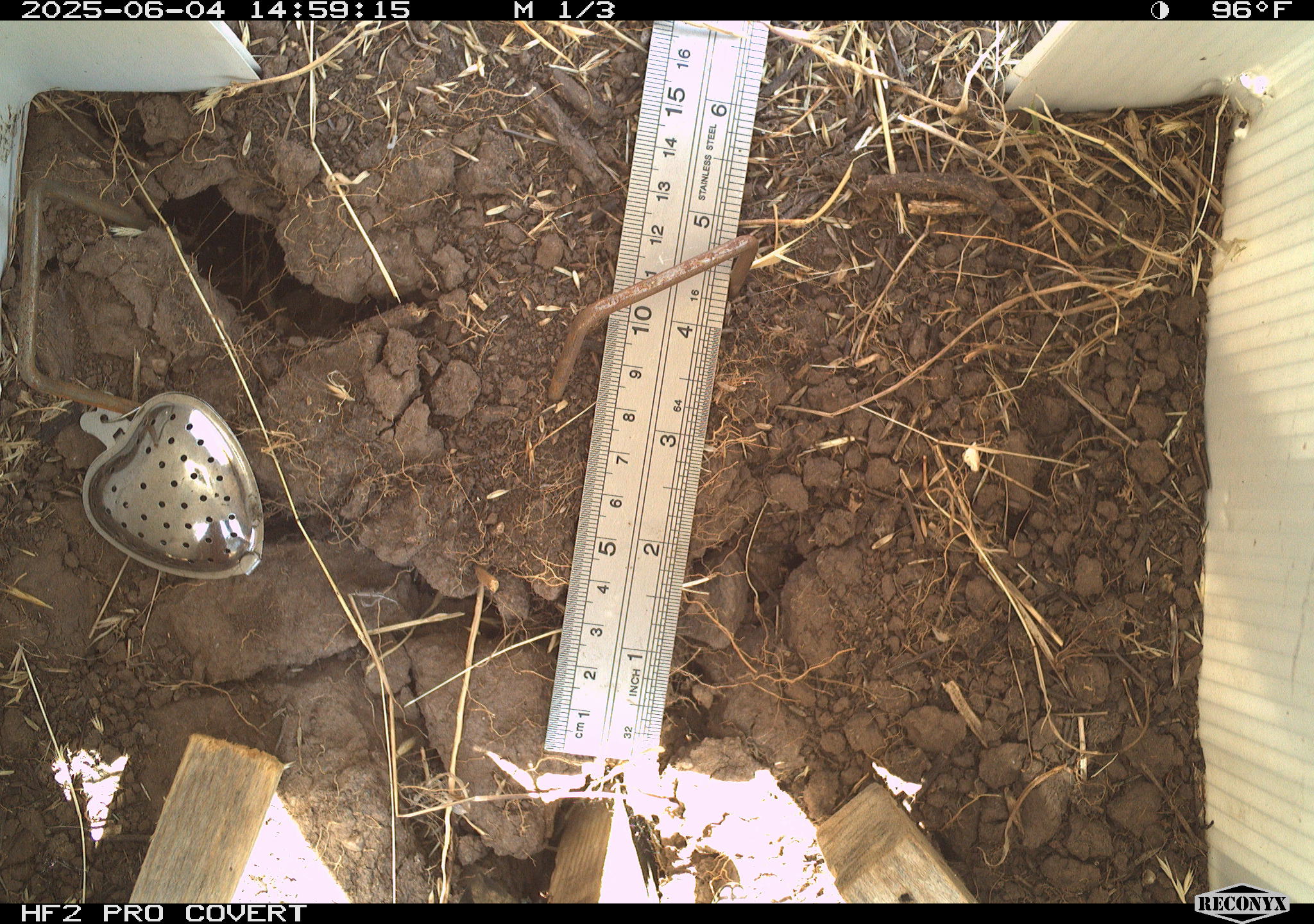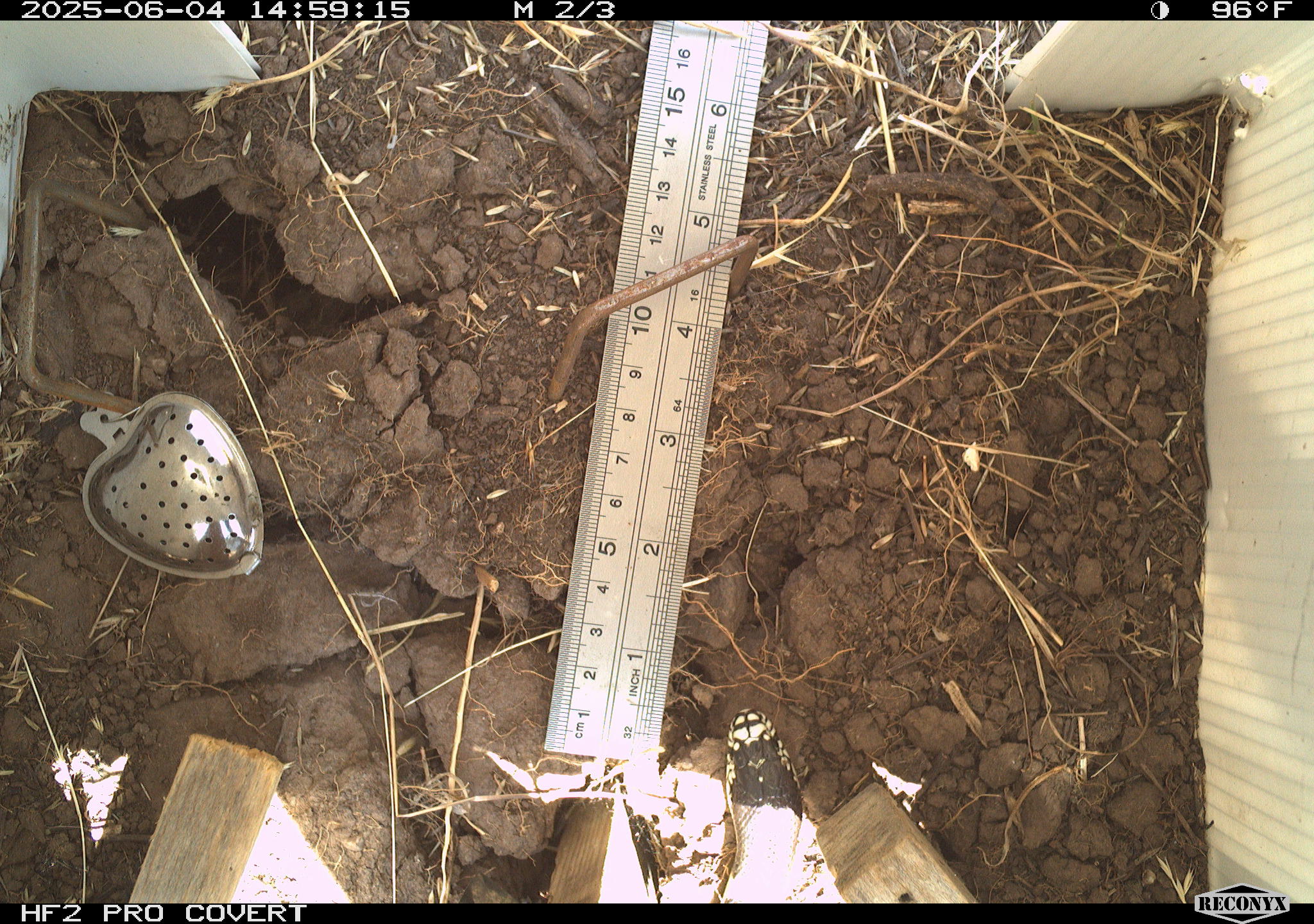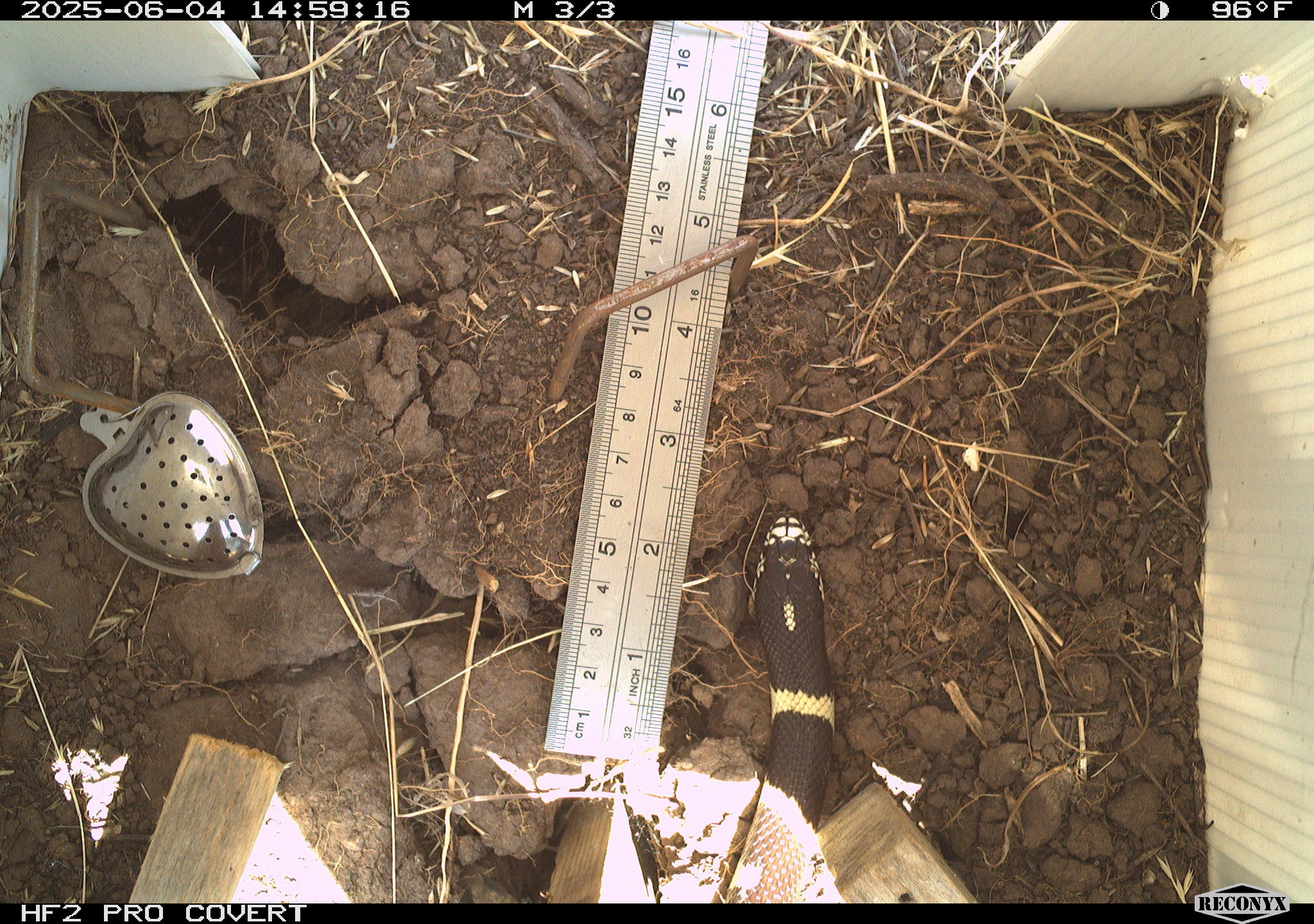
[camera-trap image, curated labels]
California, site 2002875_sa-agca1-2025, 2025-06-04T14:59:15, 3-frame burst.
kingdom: Animalia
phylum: Chordata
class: Reptilia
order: Squamata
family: Colubridae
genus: Lampropeltis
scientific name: Lampropeltis californiae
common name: california kingsnake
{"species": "california kingsnake (Lampropeltis californiae)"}